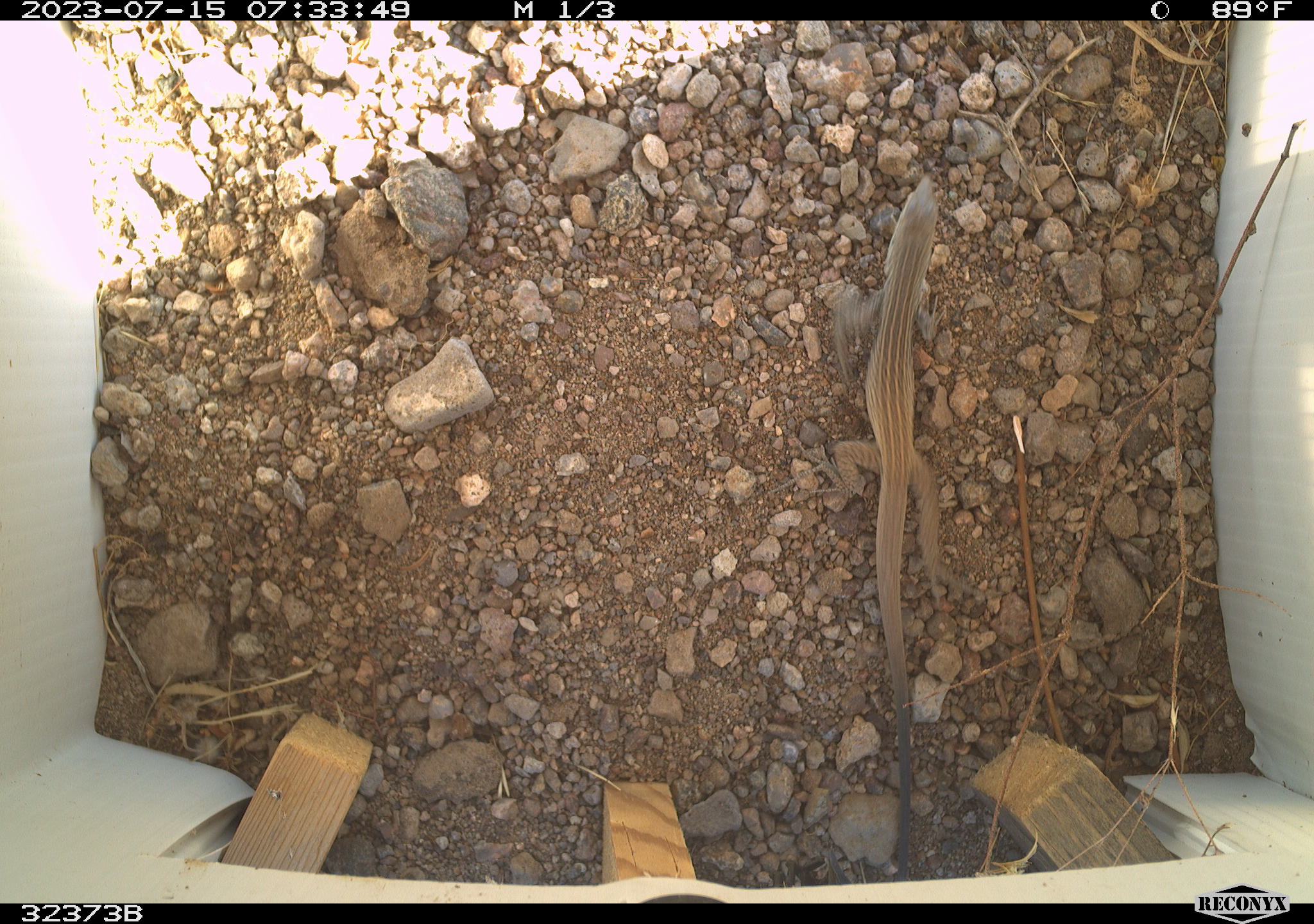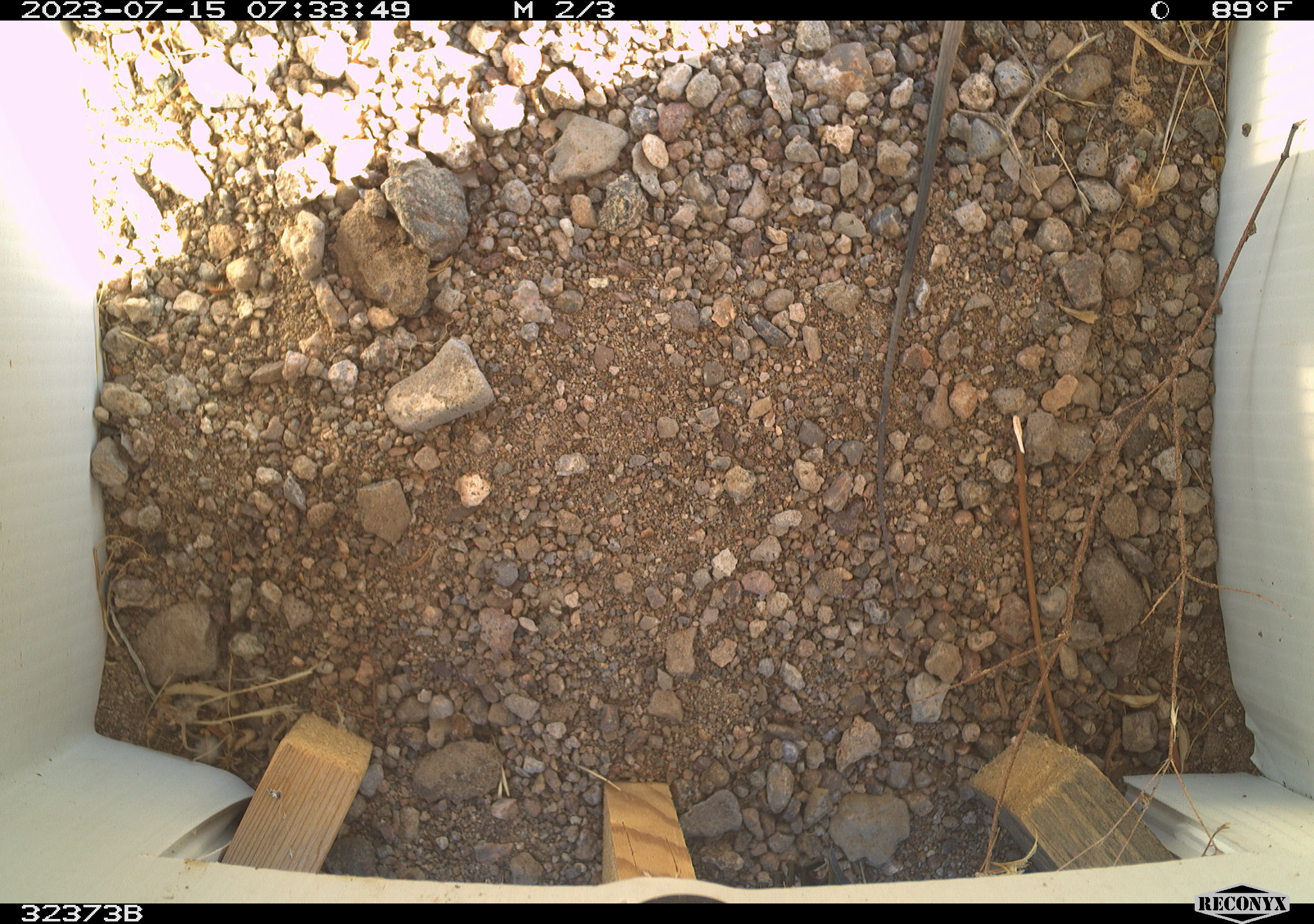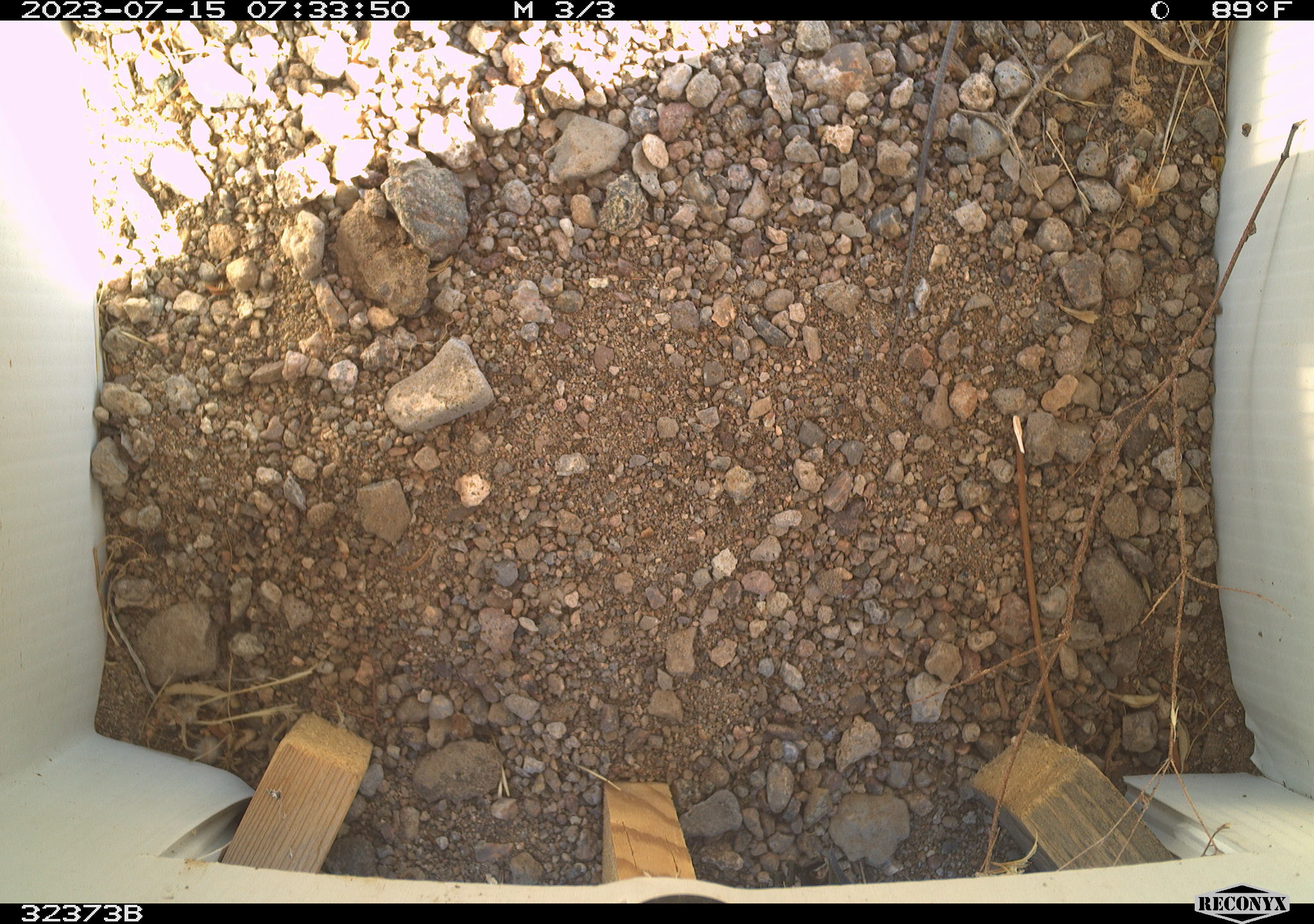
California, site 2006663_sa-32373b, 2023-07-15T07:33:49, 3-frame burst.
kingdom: Animalia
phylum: Chordata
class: Reptilia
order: Squamata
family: Teiidae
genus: Aspidoscelis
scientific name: Aspidoscelis tigris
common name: western whiptail